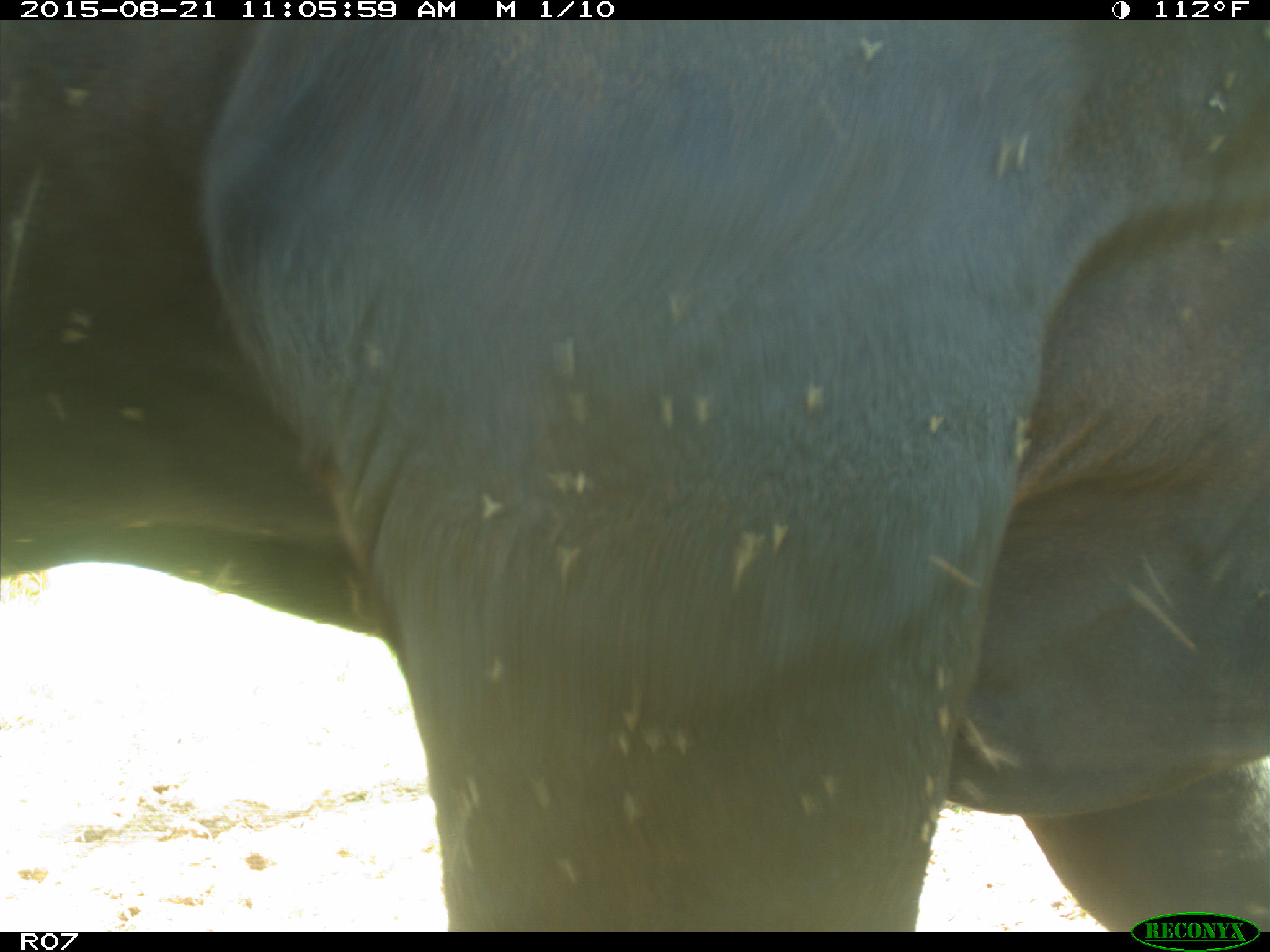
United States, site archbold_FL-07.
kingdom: Animalia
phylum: Chordata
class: Mammalia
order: Artiodactyla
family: Bovidae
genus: Bos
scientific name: Bos taurus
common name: domestic cow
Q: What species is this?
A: Bos taurus (domestic cow).